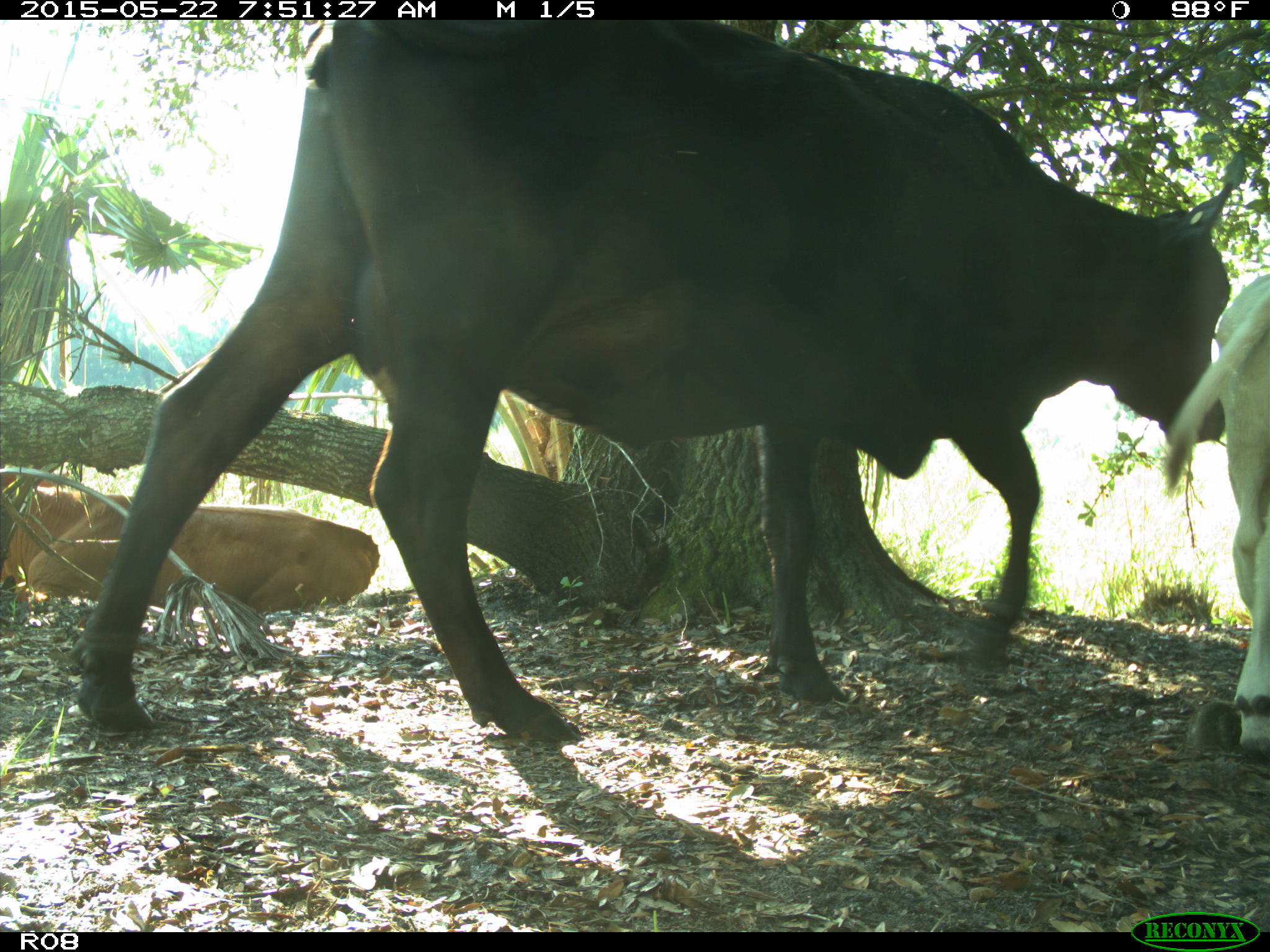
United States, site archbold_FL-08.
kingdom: Animalia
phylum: Chordata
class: Mammalia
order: Artiodactyla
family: Bovidae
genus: Bos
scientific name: Bos taurus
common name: domestic cow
Bos taurus (domestic cow).